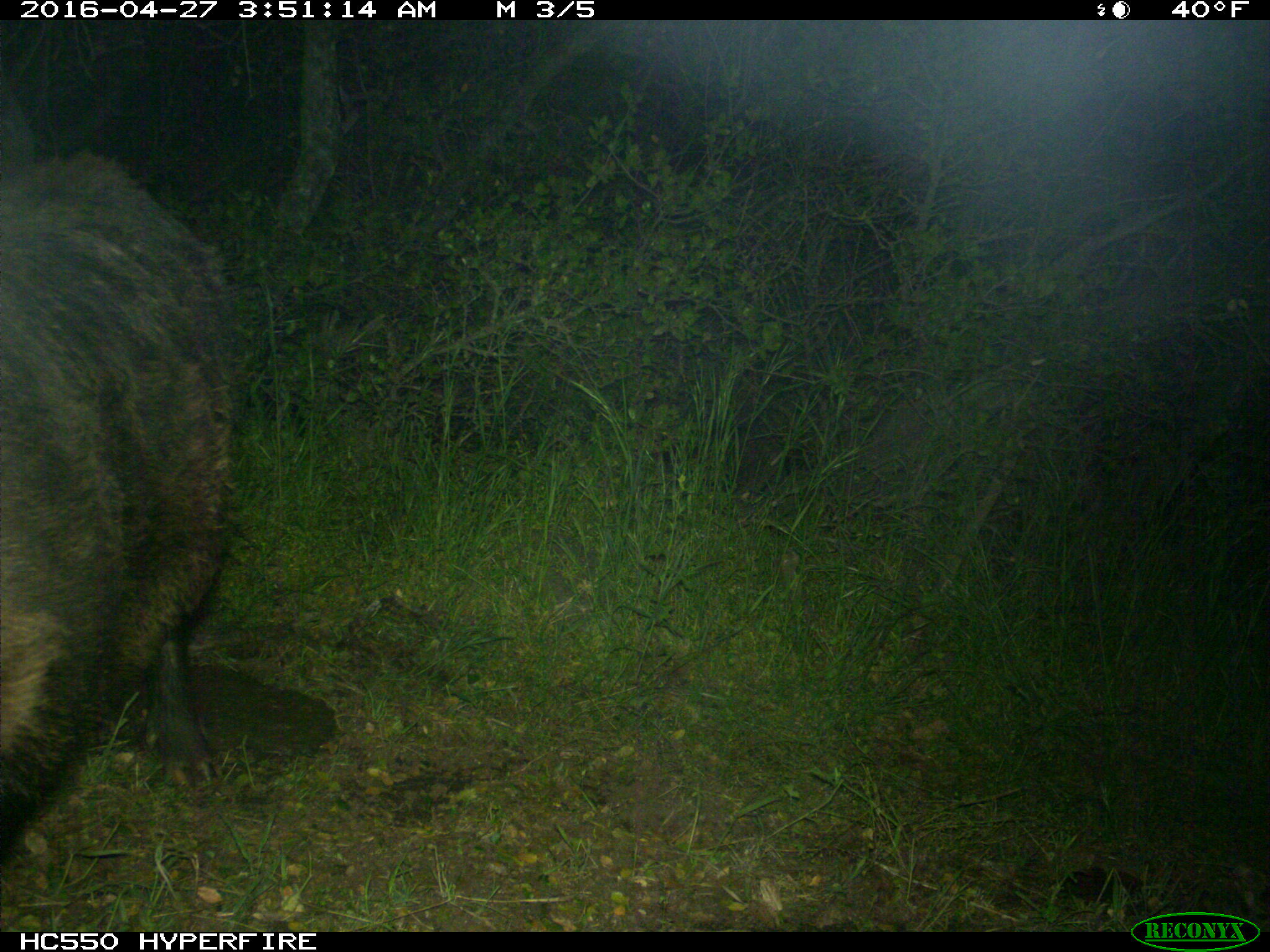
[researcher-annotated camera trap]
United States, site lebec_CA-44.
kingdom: Animalia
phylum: Chordata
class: Mammalia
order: Artiodactyla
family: Suidae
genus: Sus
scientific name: Sus scrofa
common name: wild boar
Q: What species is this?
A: Sus scrofa (wild boar).